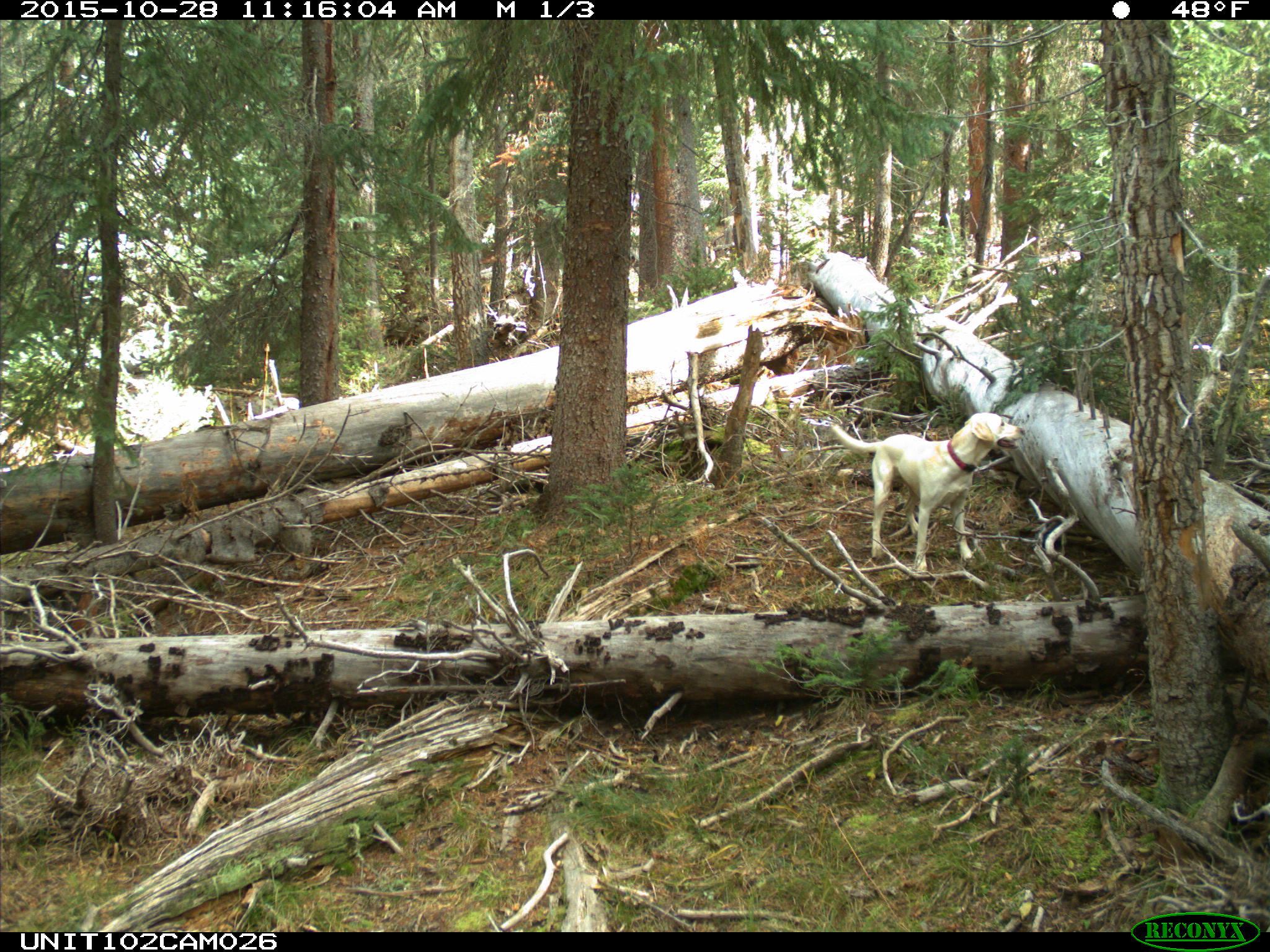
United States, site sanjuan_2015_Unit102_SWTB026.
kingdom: Animalia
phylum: Chordata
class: Mammalia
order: Carnivora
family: Canidae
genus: Canis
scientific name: Canis familiaris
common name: domestic dog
Canis familiaris (domestic dog).